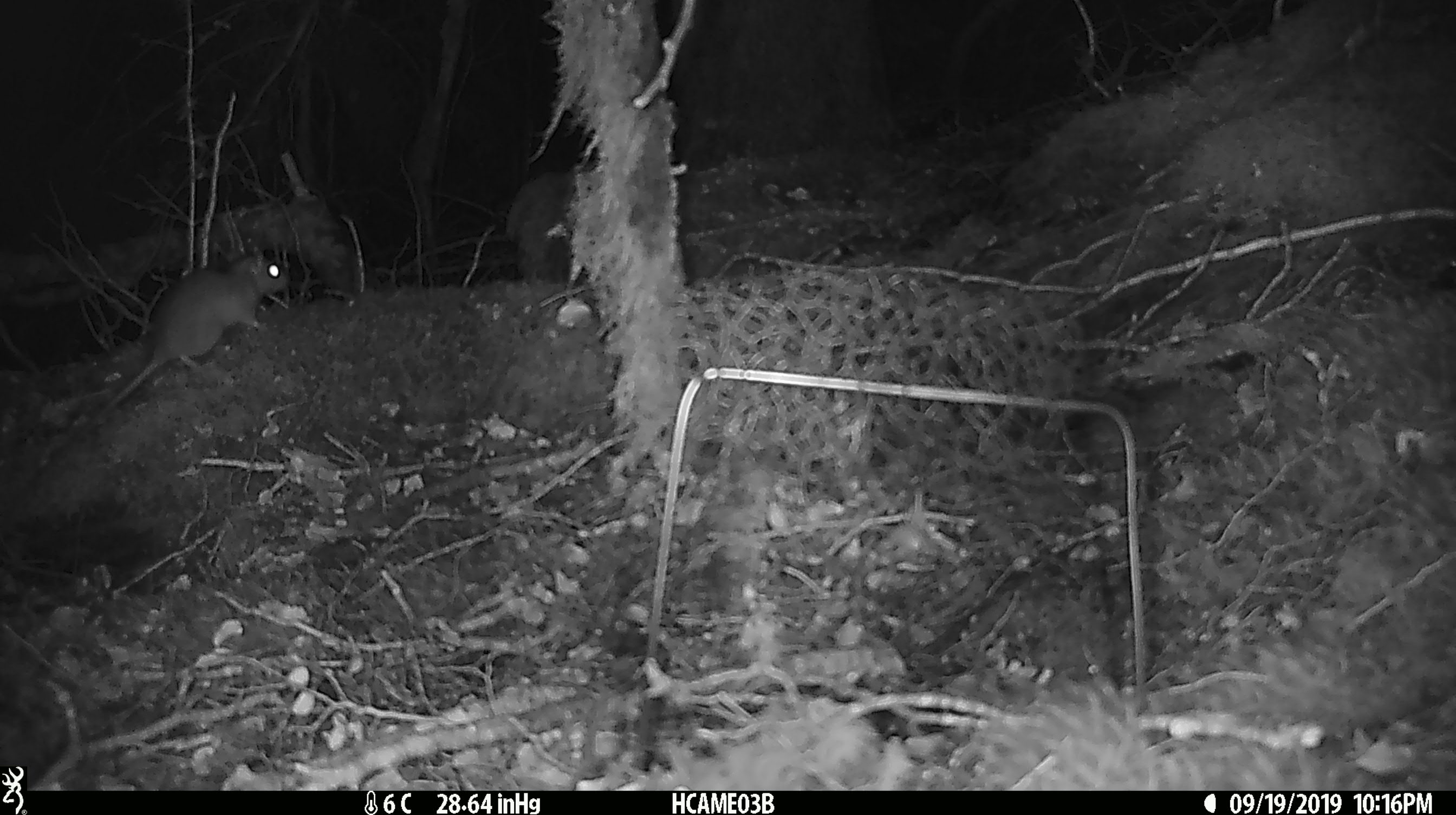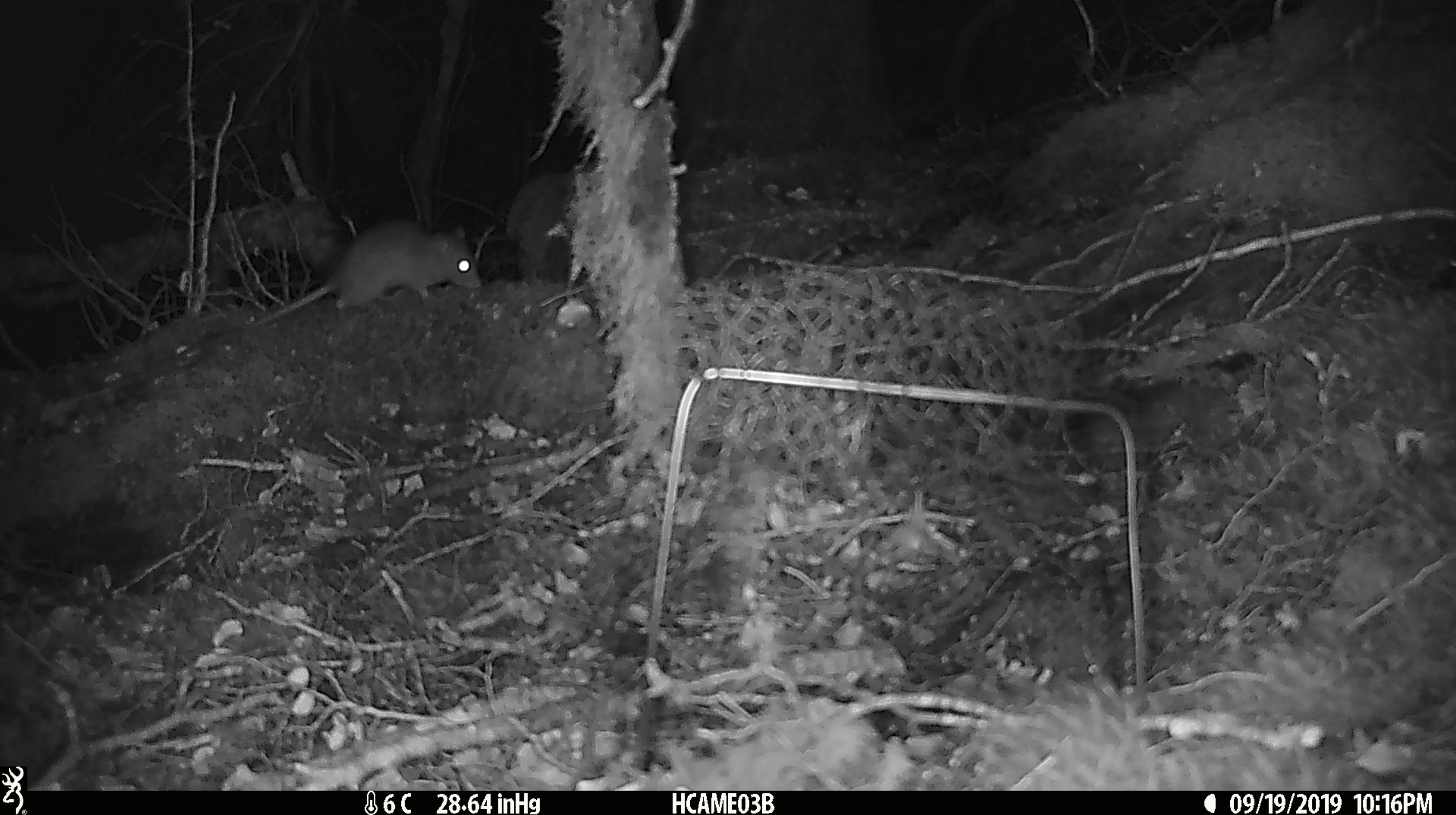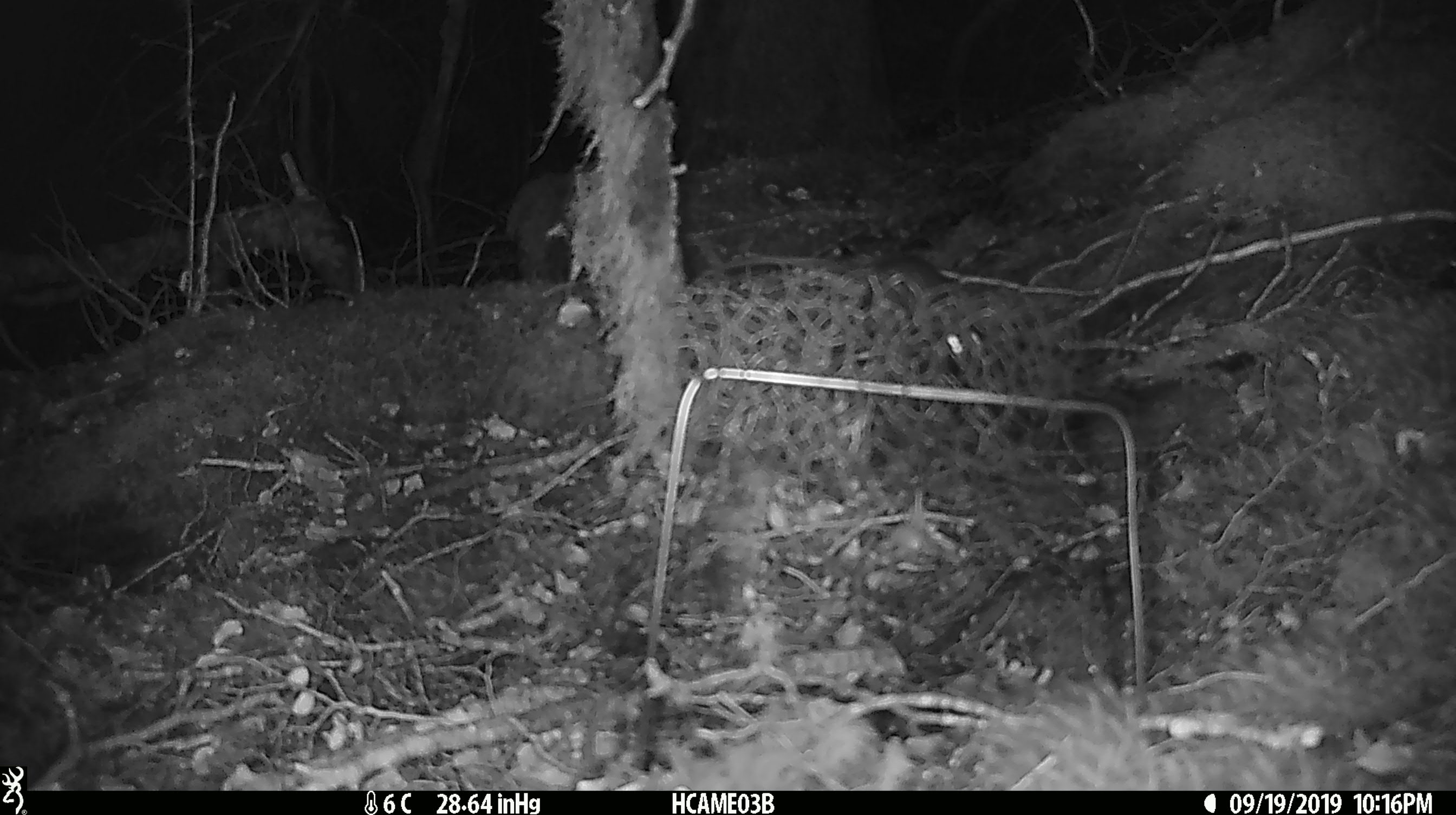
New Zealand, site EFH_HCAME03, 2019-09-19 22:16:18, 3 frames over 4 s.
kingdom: Animalia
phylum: Chordata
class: Mammalia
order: Rodentia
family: Muridae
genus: Rattus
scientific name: Rattus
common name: rat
Rat (Rattus).